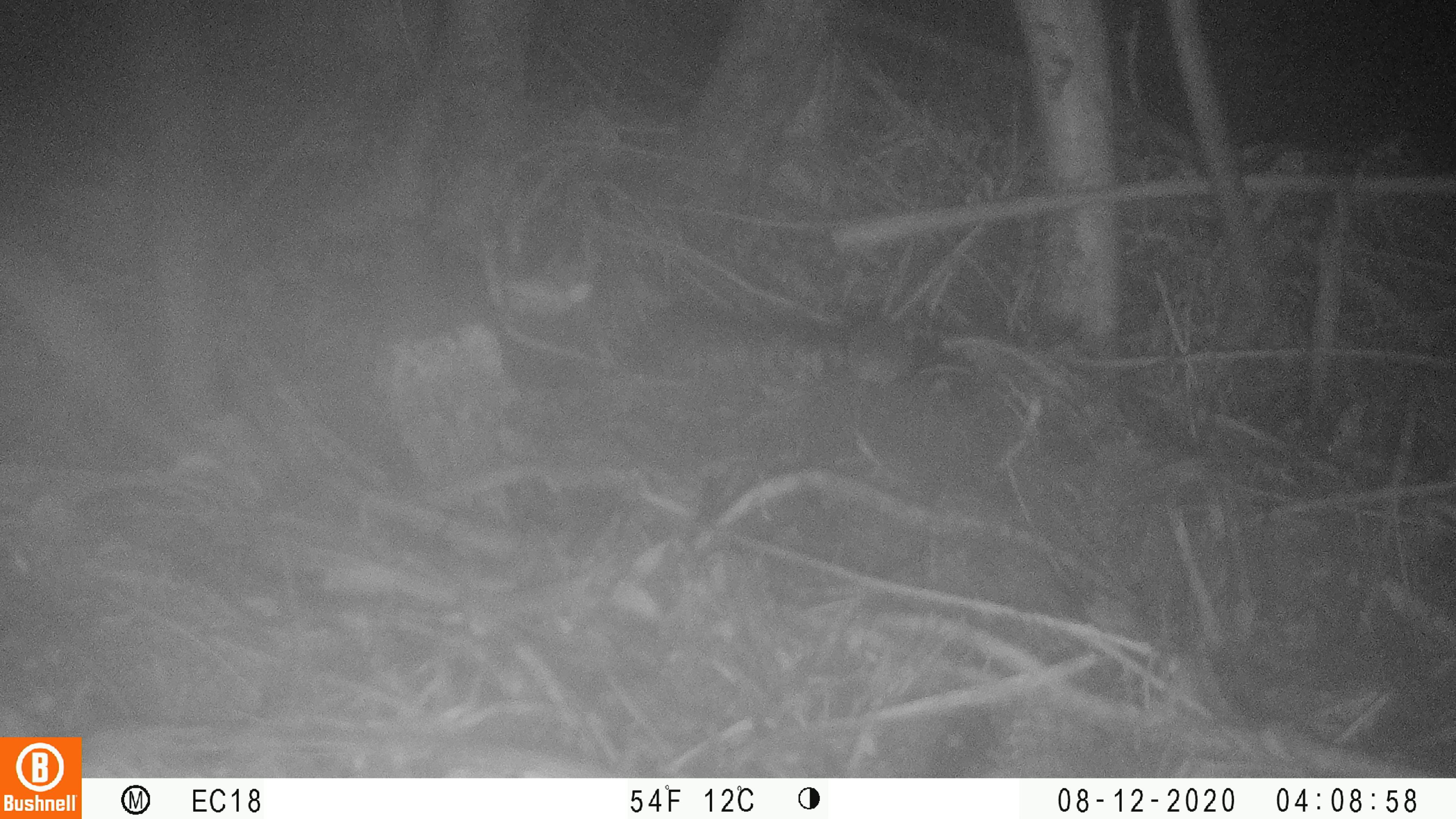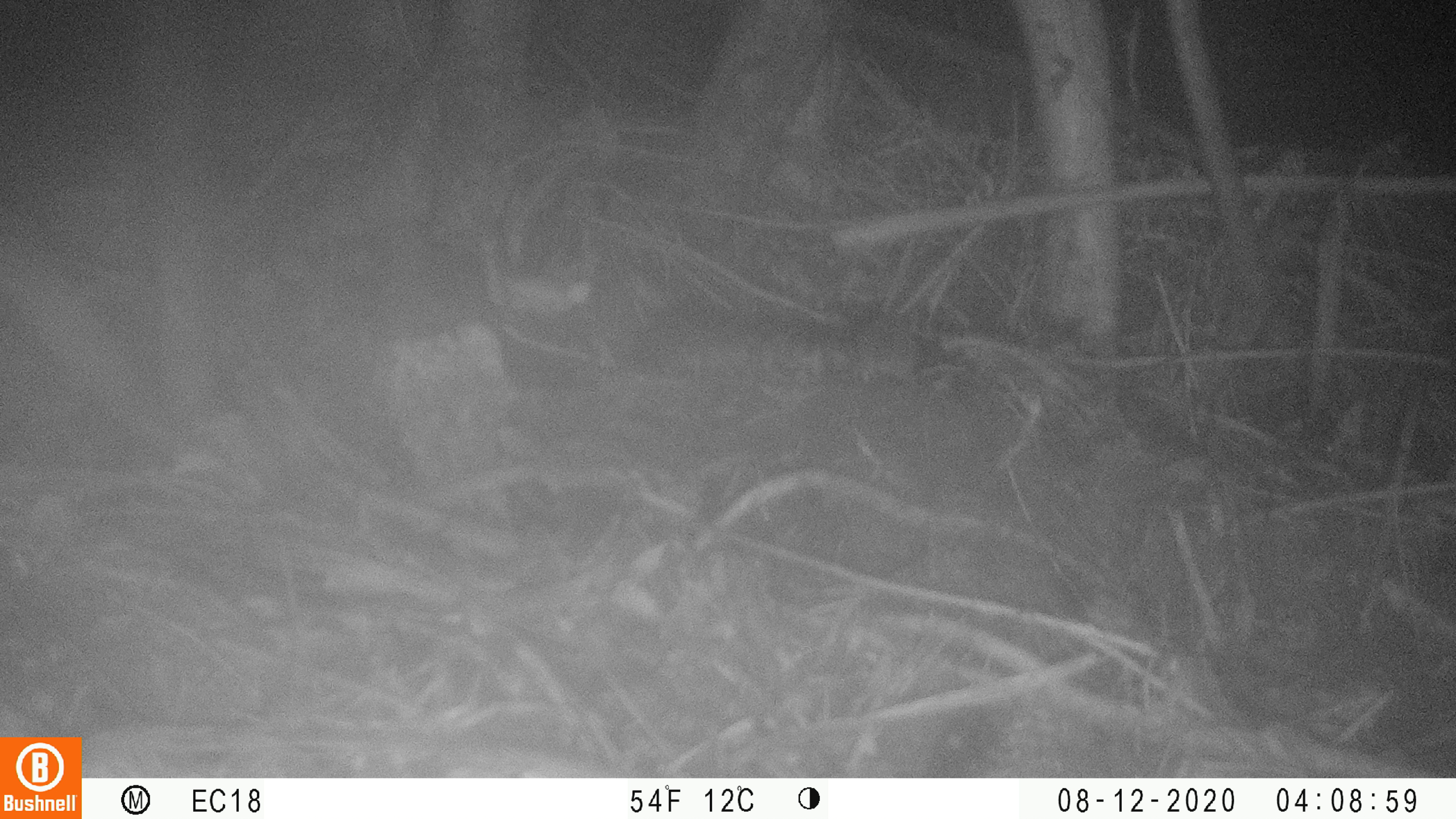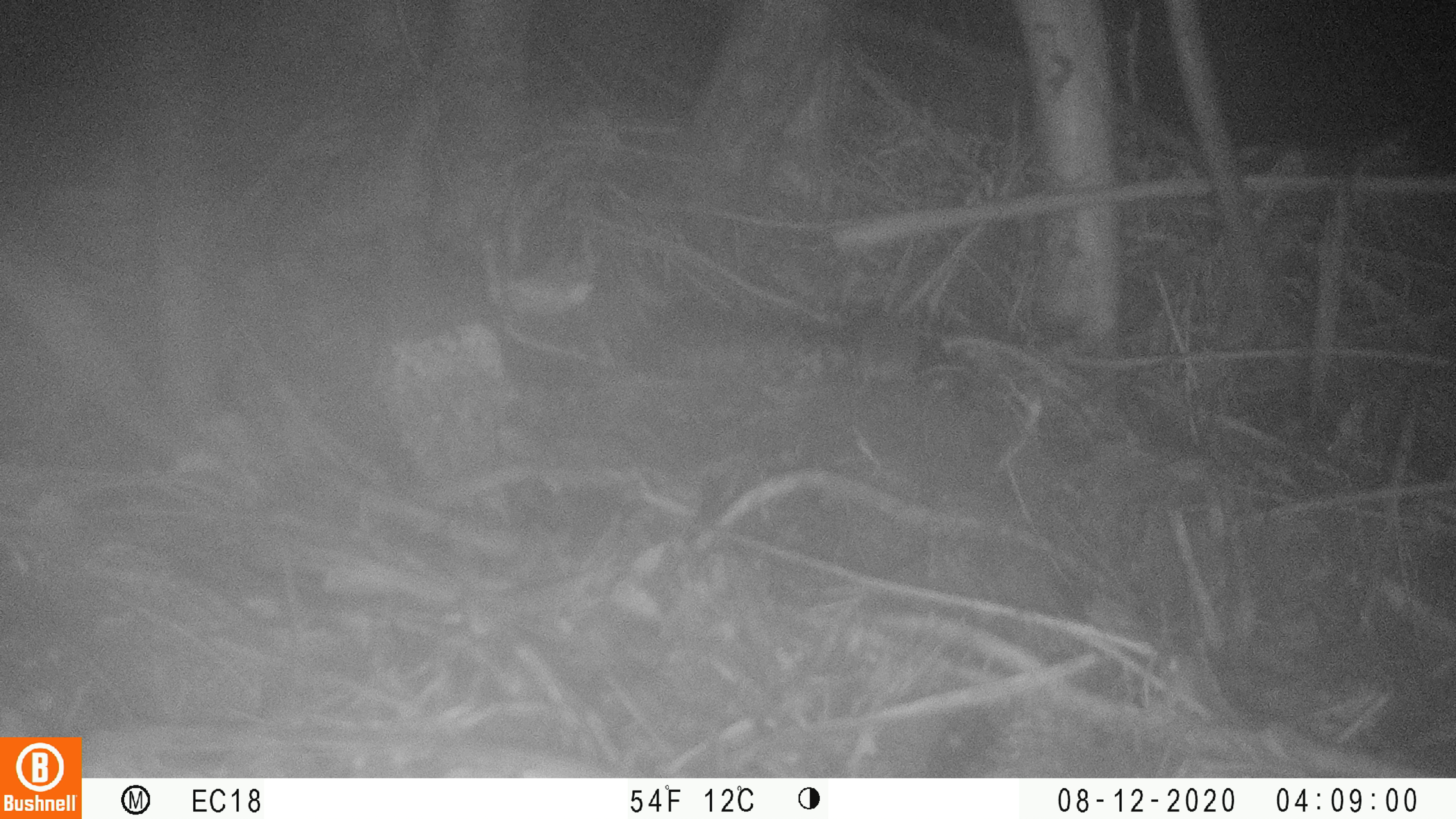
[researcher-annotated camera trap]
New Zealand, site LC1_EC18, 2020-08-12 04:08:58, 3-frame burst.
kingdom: Animalia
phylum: Chordata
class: Mammalia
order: Rodentia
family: Muridae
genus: Mus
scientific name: Mus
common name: mouse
Mouse (Mus).